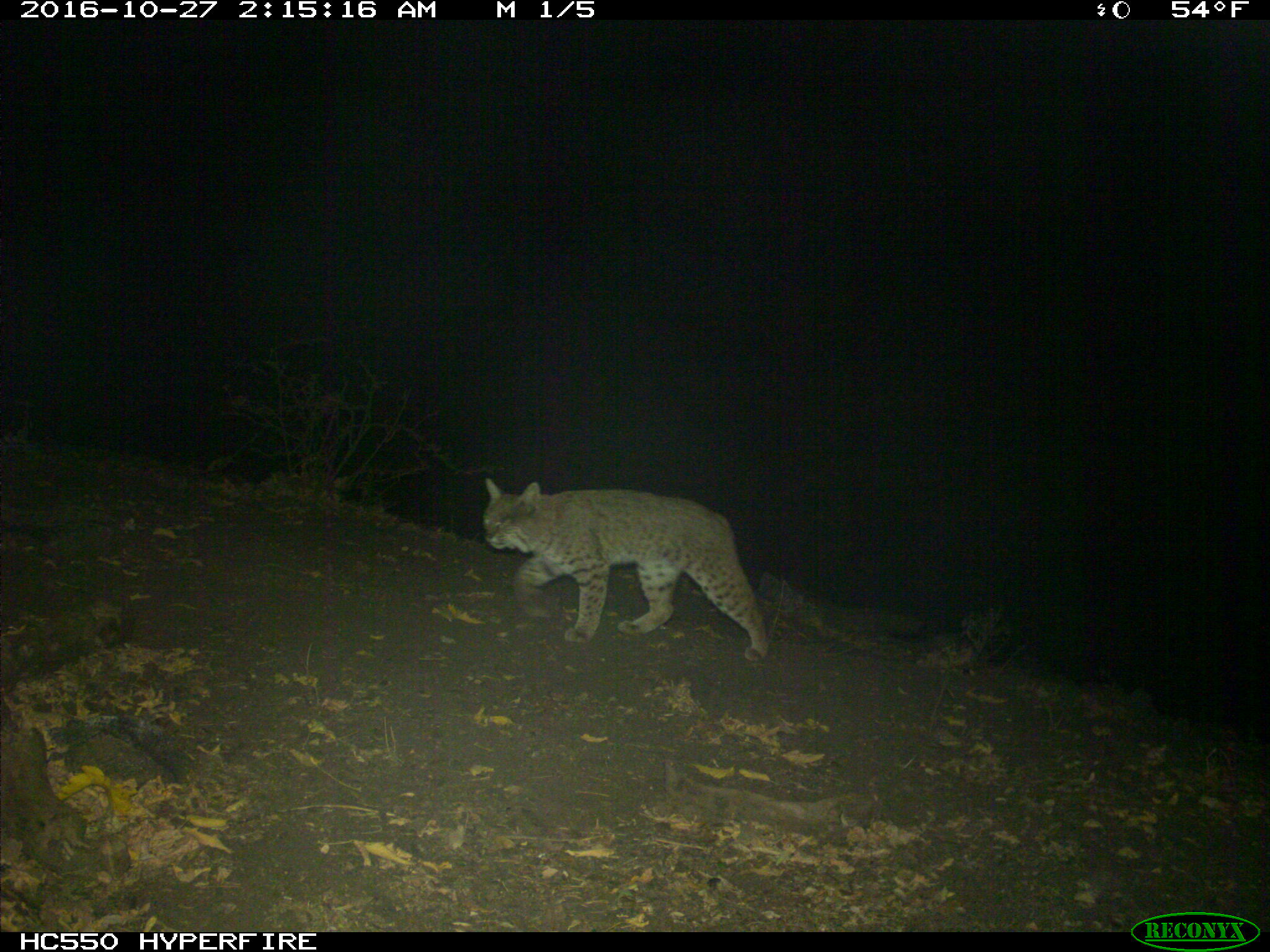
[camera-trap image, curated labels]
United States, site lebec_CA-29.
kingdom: Animalia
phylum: Chordata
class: Mammalia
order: Carnivora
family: Felidae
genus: Lynx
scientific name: Lynx rufus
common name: bobcat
Lynx rufus (bobcat).